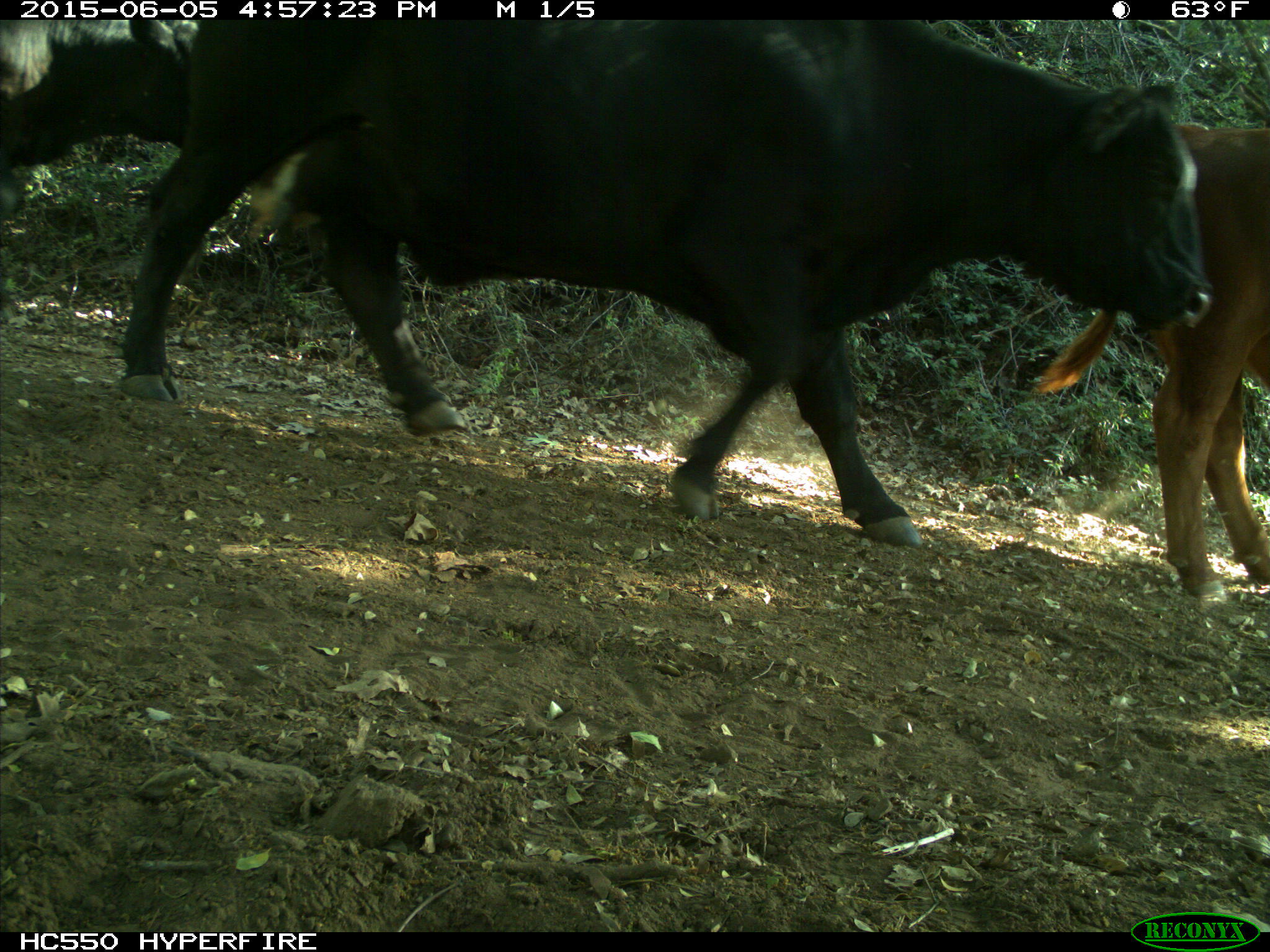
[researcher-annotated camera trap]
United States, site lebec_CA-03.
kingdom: Animalia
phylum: Chordata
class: Mammalia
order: Artiodactyla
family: Bovidae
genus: Bos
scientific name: Bos taurus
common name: domestic cow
Bos taurus (domestic cow).